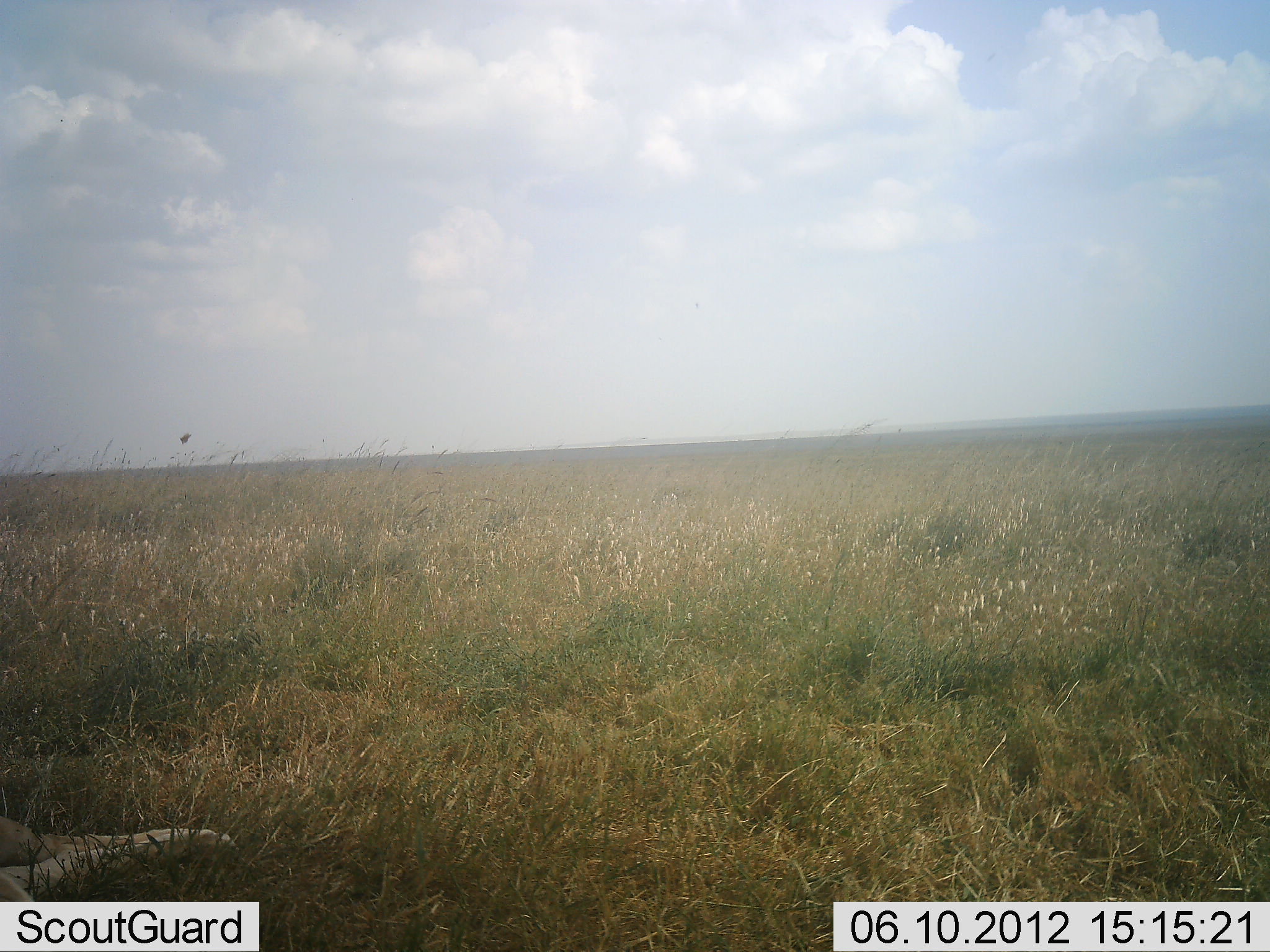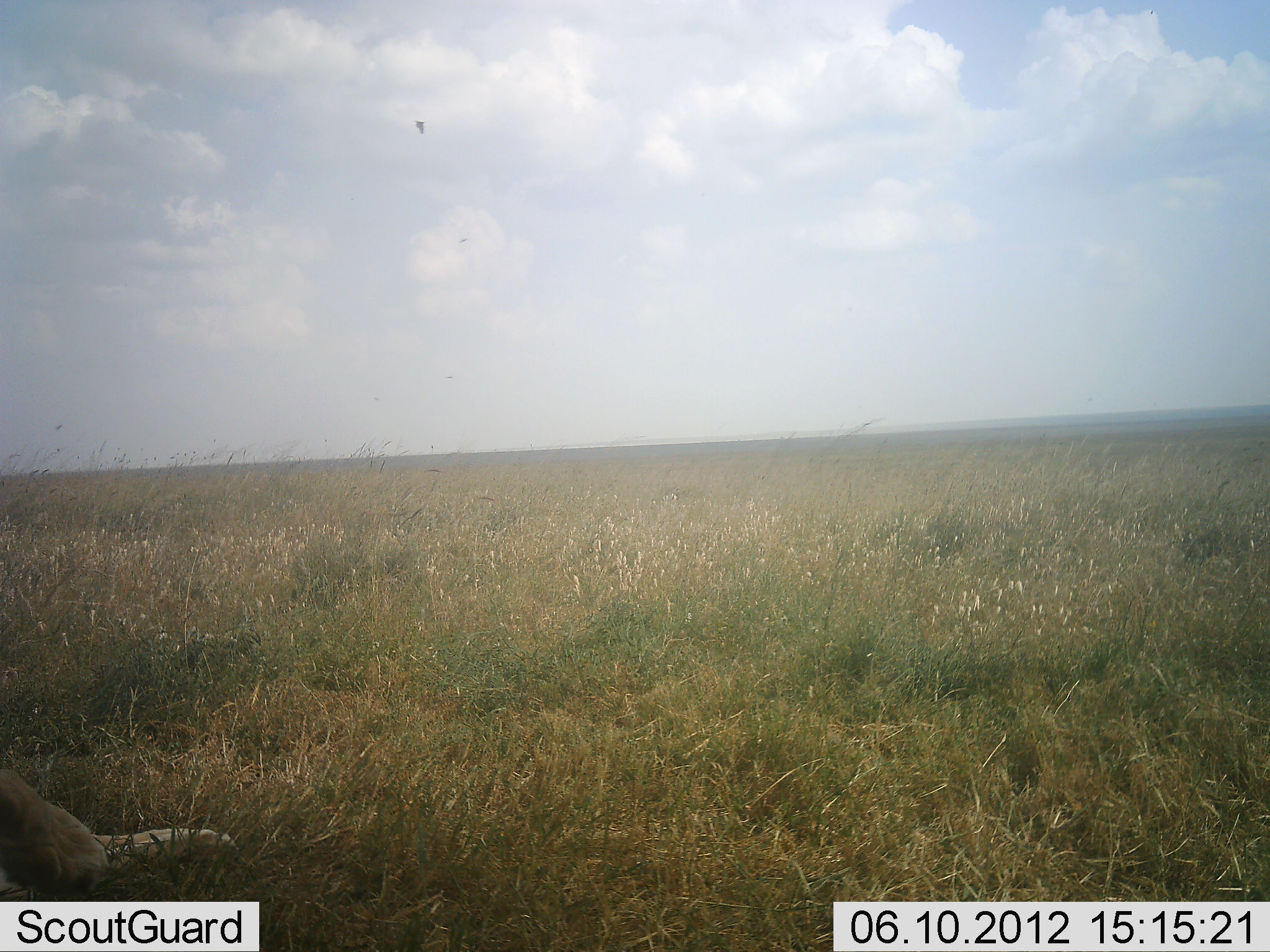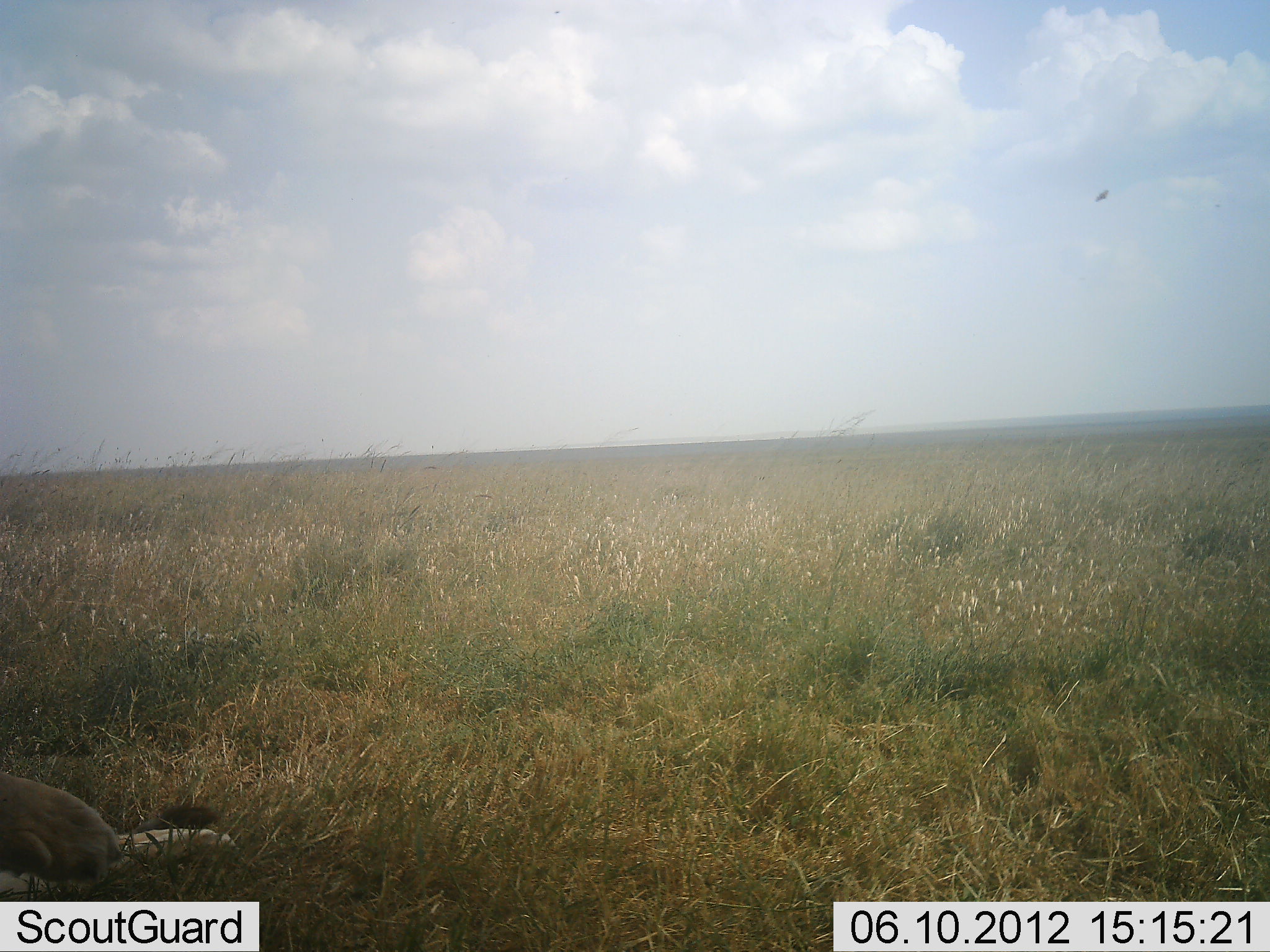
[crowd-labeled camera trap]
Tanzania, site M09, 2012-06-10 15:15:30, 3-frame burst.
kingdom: Animalia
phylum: Chordata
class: Mammalia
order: Carnivora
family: Felidae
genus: Panthera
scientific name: Panthera leo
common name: lion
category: lionfemale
Lionfemale (lion) (Panthera leo), count 1. Behavior (volunteer vote fractions): standing 0%, resting 90%, moving 10%, interacting 0%. Young present (vote fraction): 10%. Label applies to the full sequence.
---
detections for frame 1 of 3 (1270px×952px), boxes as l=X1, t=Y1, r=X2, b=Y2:
animal: l=0, t=813, r=235, b=902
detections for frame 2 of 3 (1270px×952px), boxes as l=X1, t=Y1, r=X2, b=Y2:
animal: l=0, t=770, r=240, b=902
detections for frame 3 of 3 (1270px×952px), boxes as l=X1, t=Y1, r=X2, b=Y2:
animal: l=0, t=766, r=246, b=901